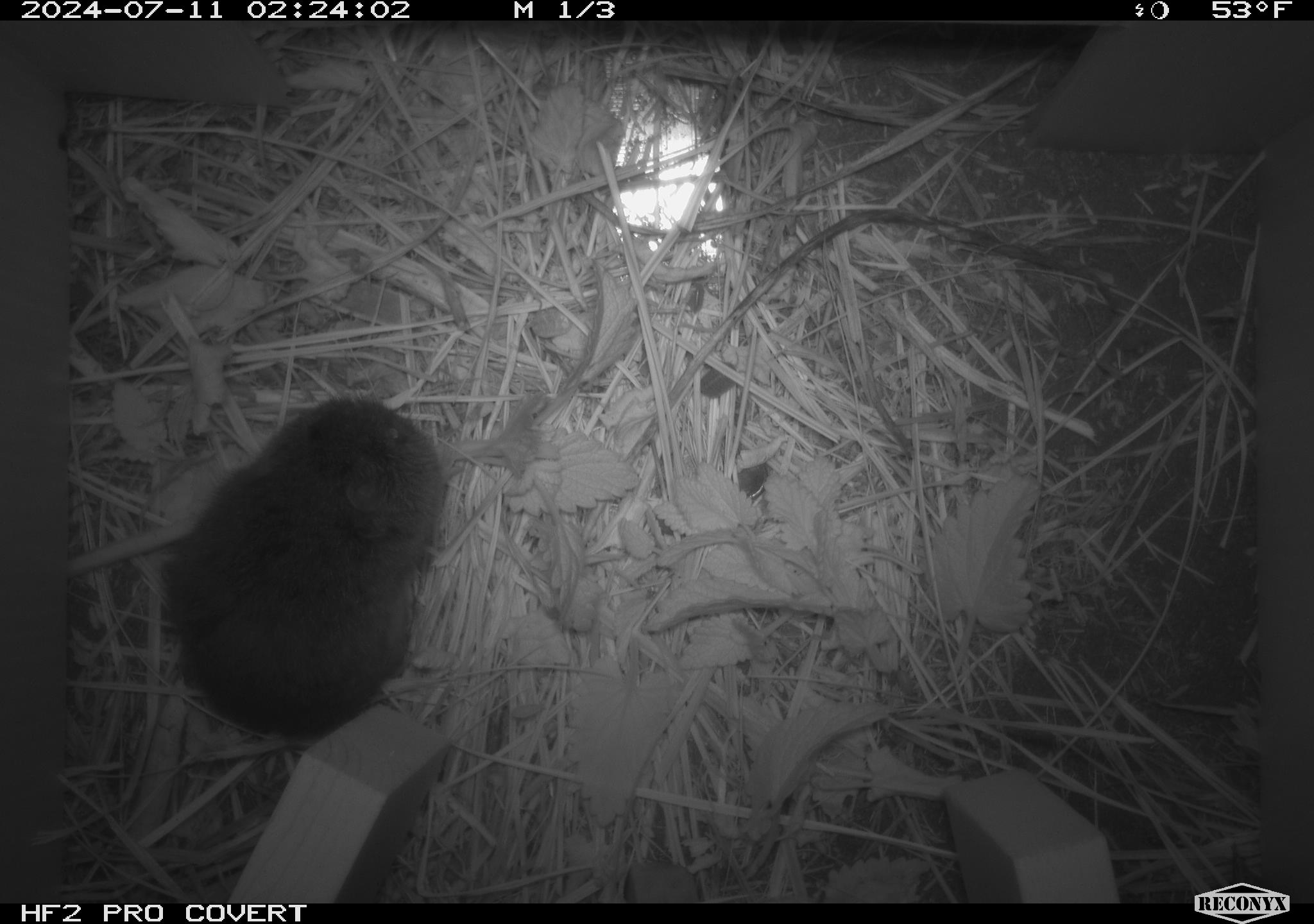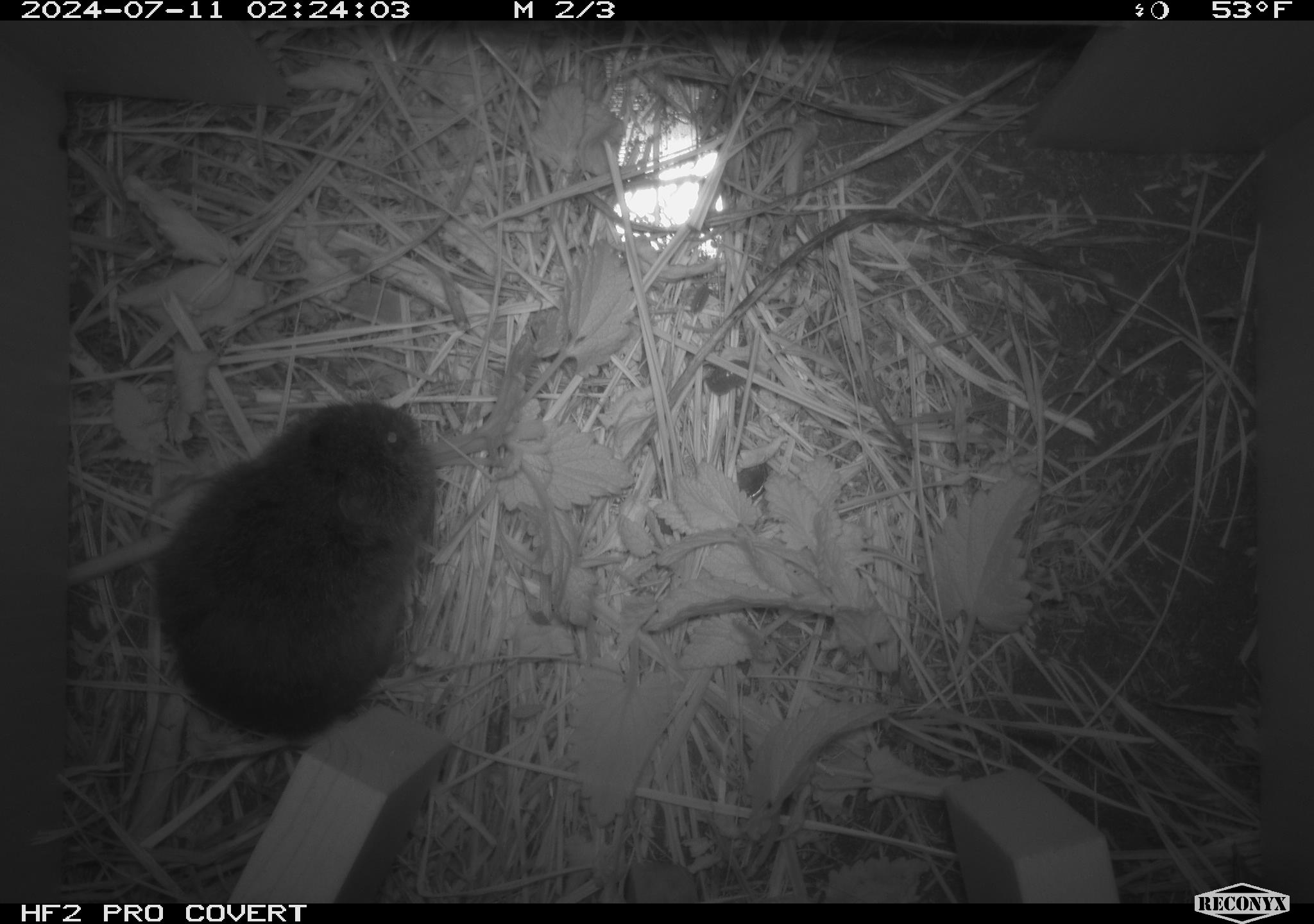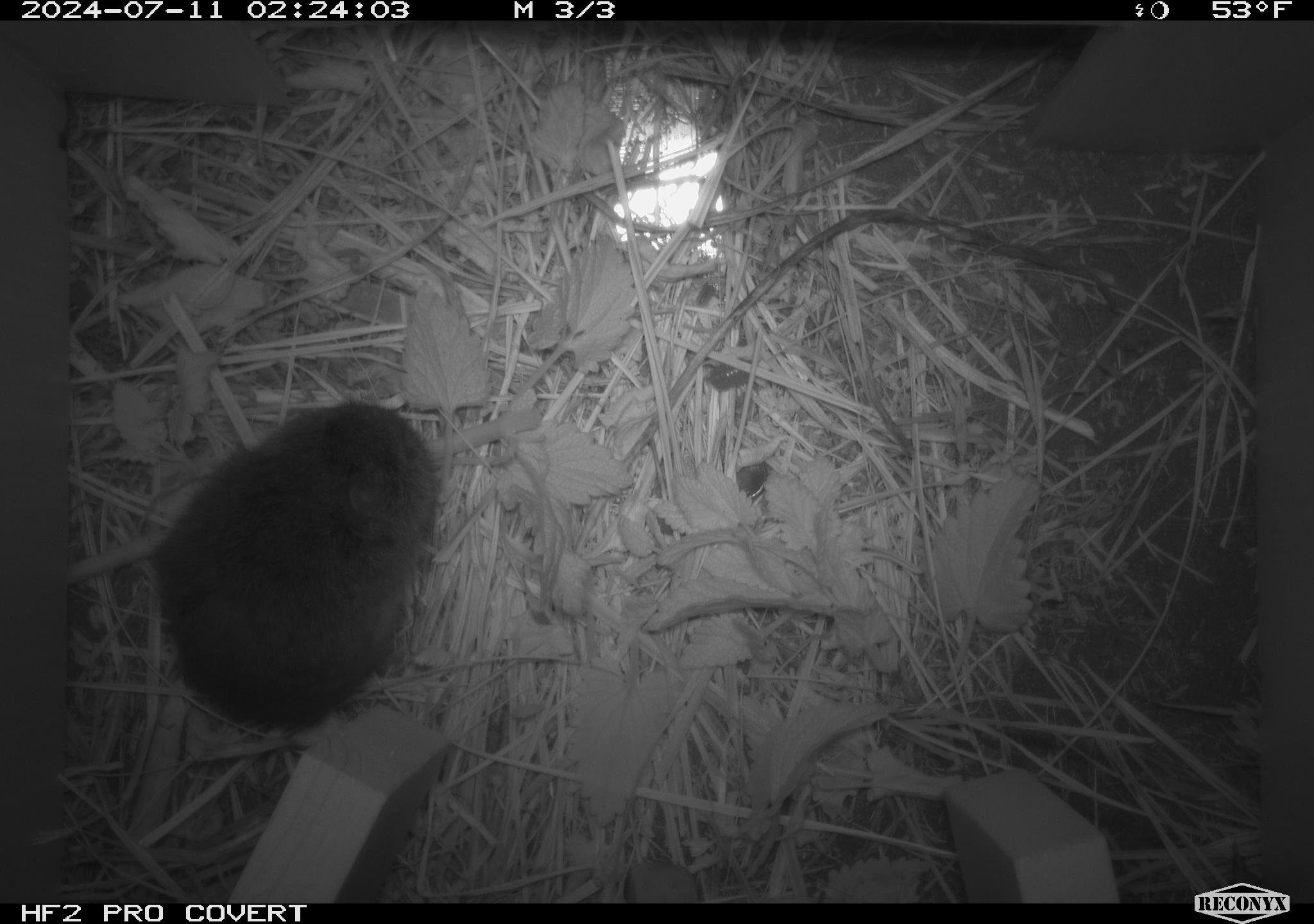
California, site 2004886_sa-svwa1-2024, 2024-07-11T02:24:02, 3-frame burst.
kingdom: Animalia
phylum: Chordata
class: Mammalia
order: Rodentia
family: Cricetidae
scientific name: Arvicolinae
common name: voles, lemmings, and muskrats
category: arvicolinae subfamily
Arvicolinae subfamily (voles, lemmings, and muskrats) (Arvicolinae).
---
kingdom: Animalia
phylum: Arthropoda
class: Malacostraca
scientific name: Malacostraca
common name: amphipods, crabs, isopods, krill, lobsters and shrimps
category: malacostracan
Malacostracan (amphipods, crabs, isopods, krill, lobsters and shrimps) (Malacostraca).